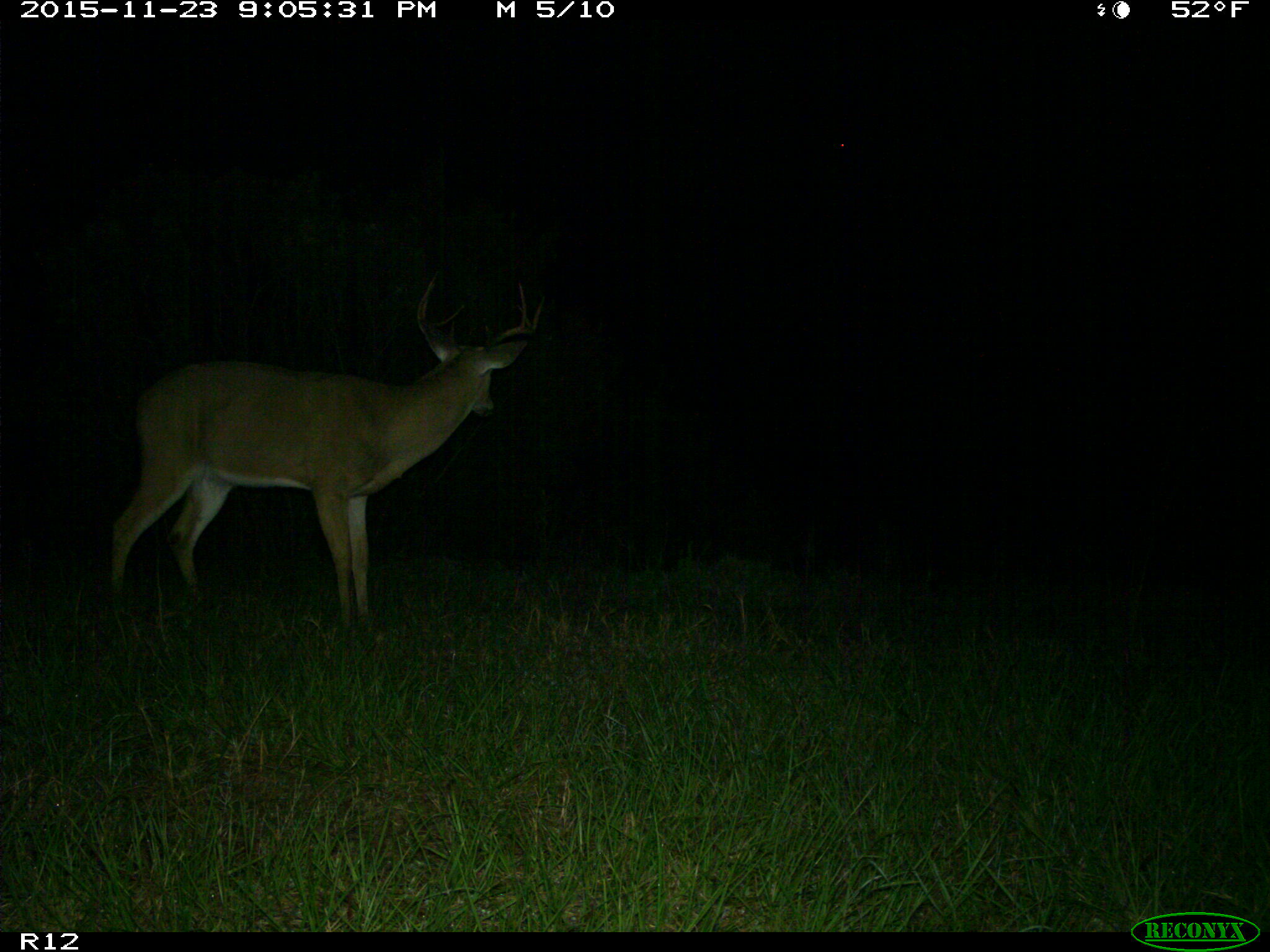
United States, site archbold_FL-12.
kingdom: Animalia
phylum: Chordata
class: Mammalia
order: Artiodactyla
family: Cervidae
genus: Odocoileus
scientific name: Odocoileus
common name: deer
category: unidentified deer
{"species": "unidentified deer (deer) (Odocoileus)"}